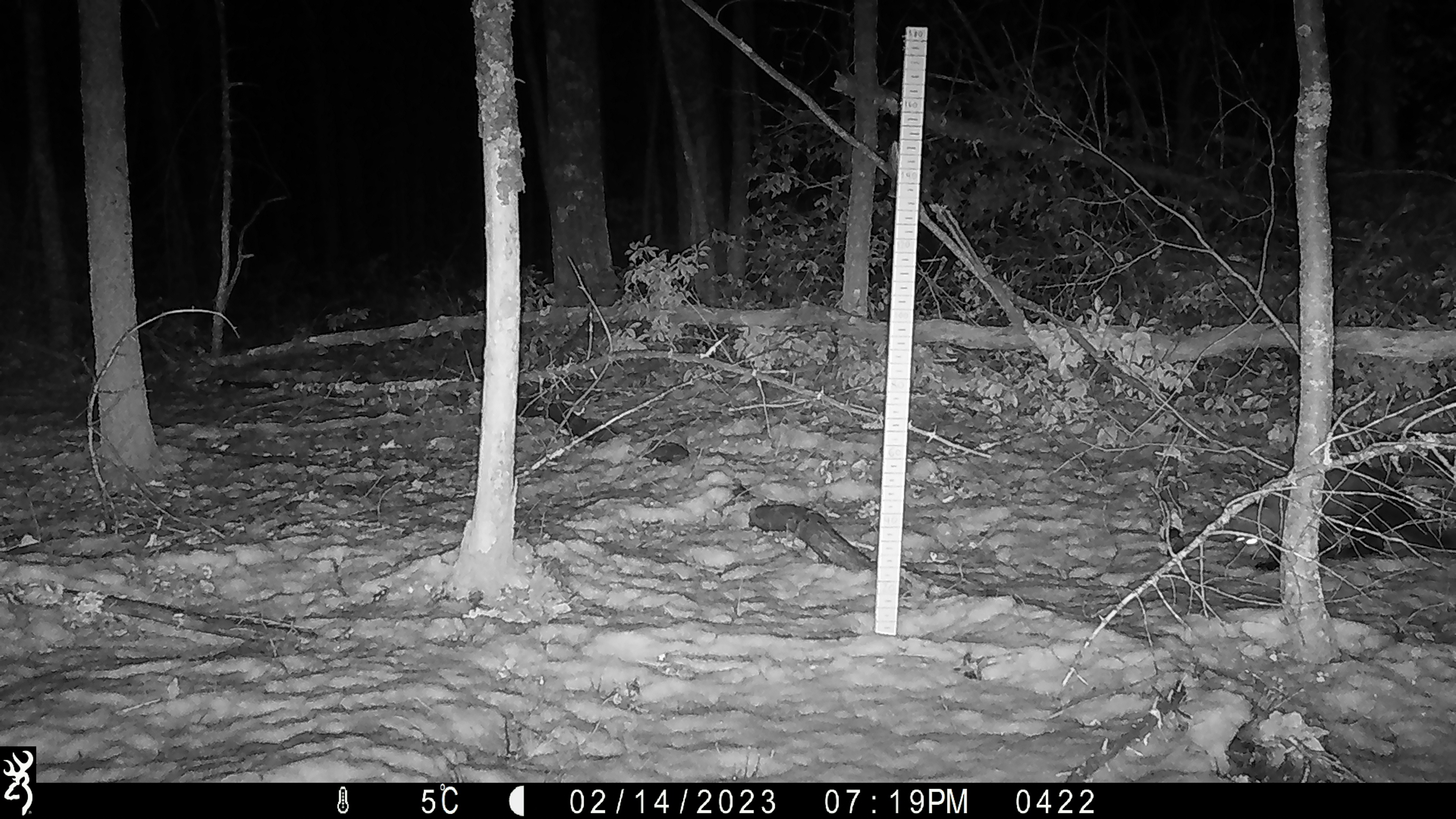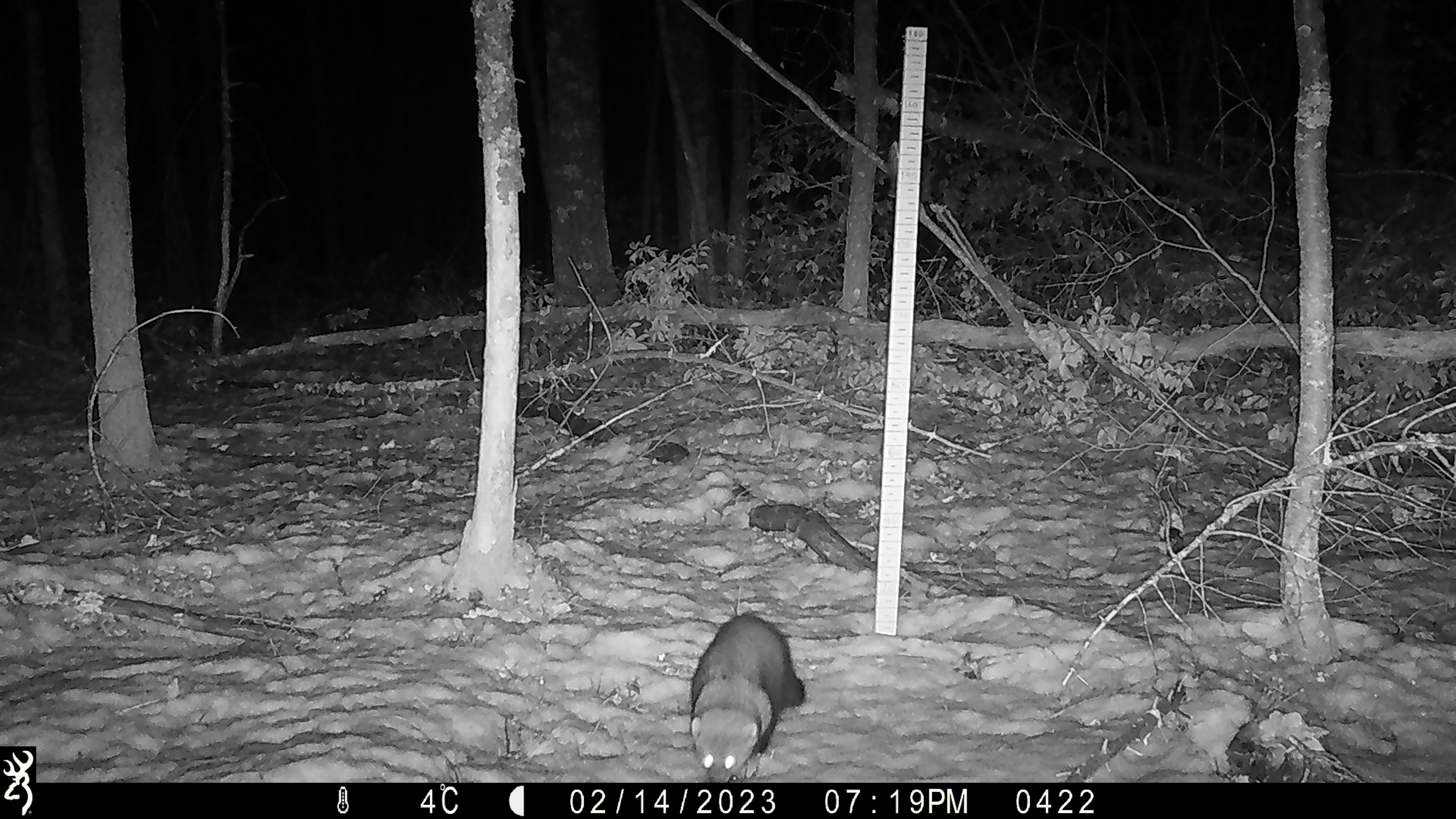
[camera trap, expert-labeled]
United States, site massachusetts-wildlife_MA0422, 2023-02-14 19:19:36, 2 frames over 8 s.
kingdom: Animalia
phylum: Chordata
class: Mammalia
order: Carnivora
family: Mustelidae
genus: Pekania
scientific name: Pekania pennanti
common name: fisher